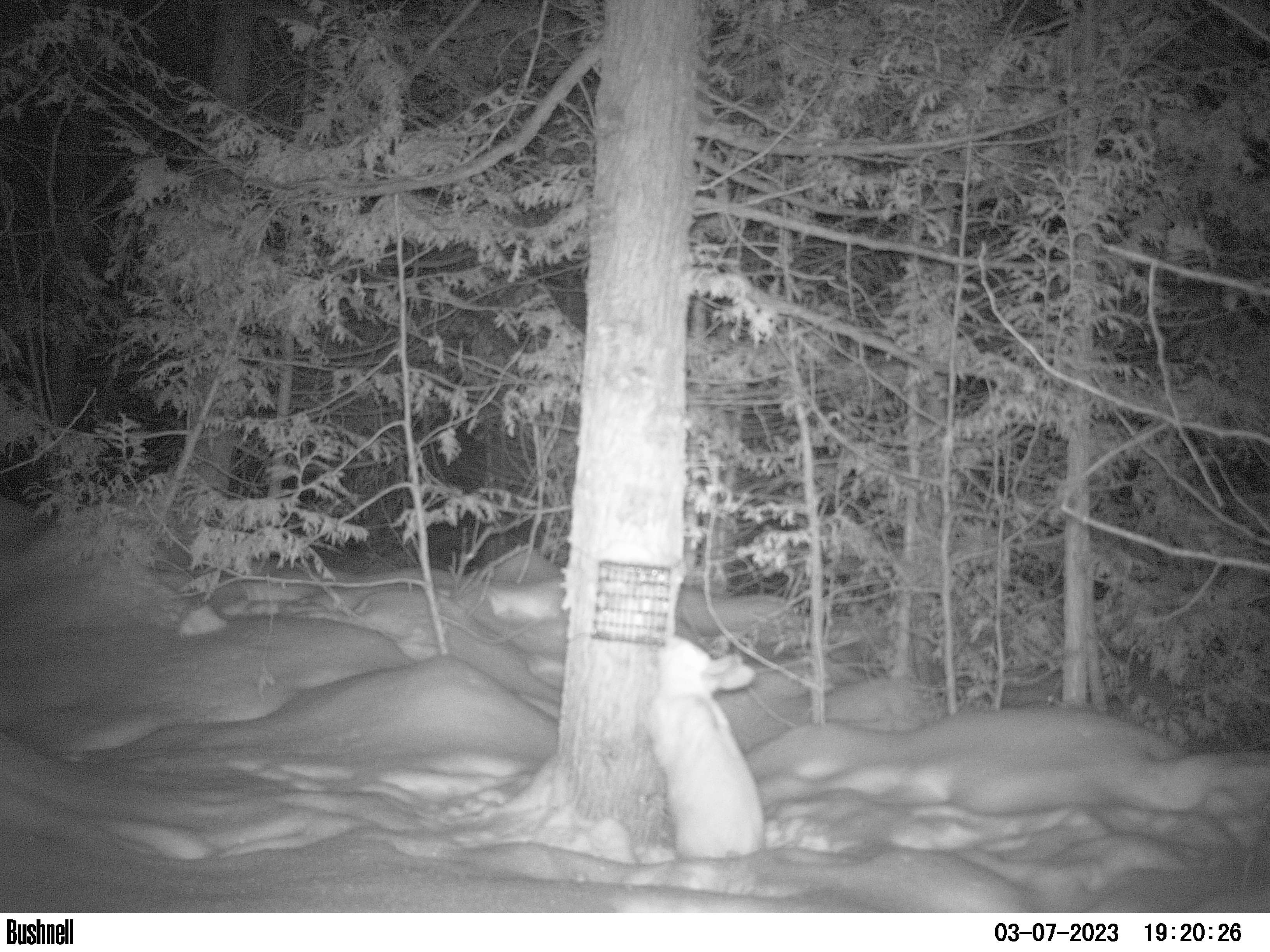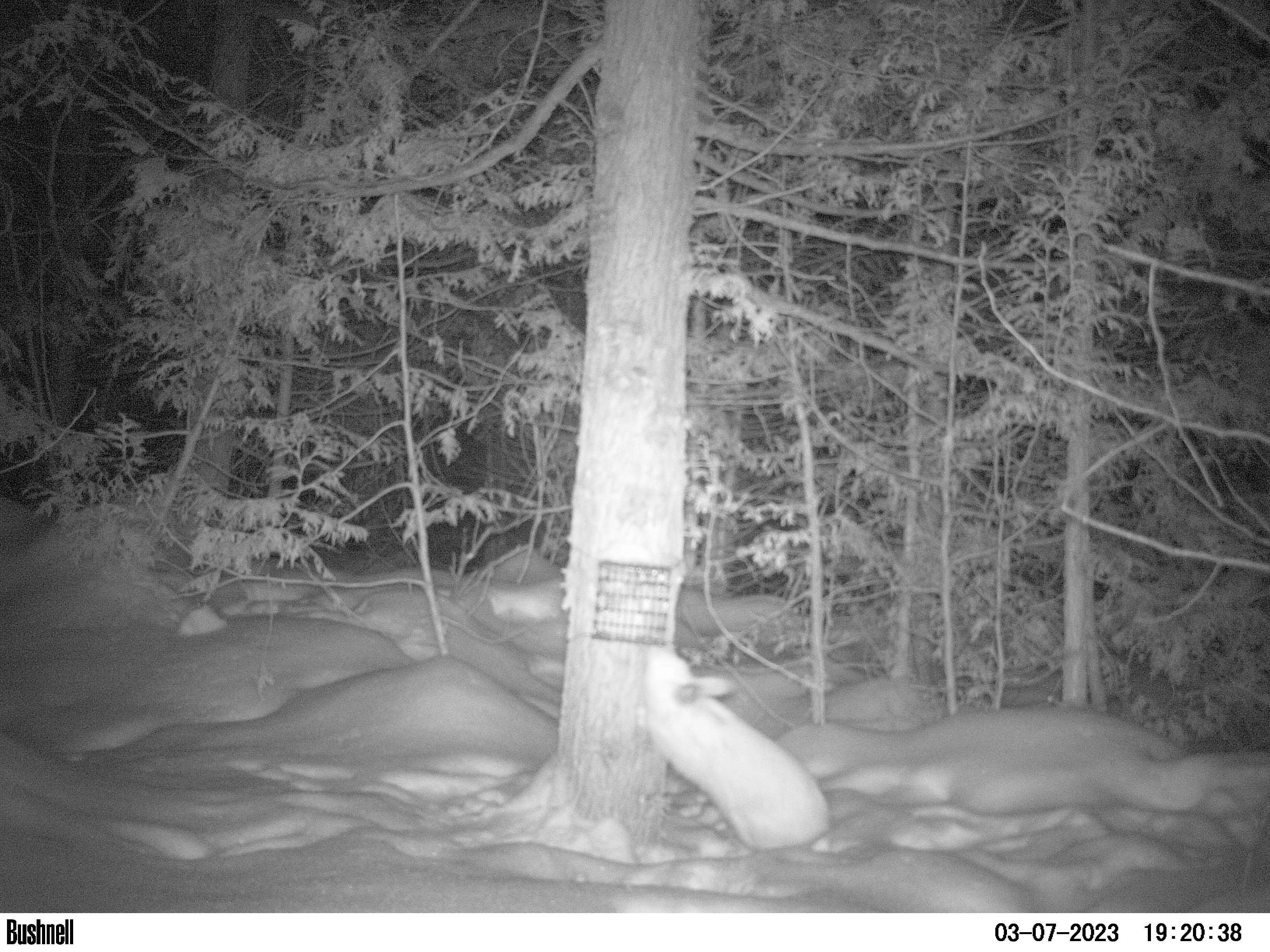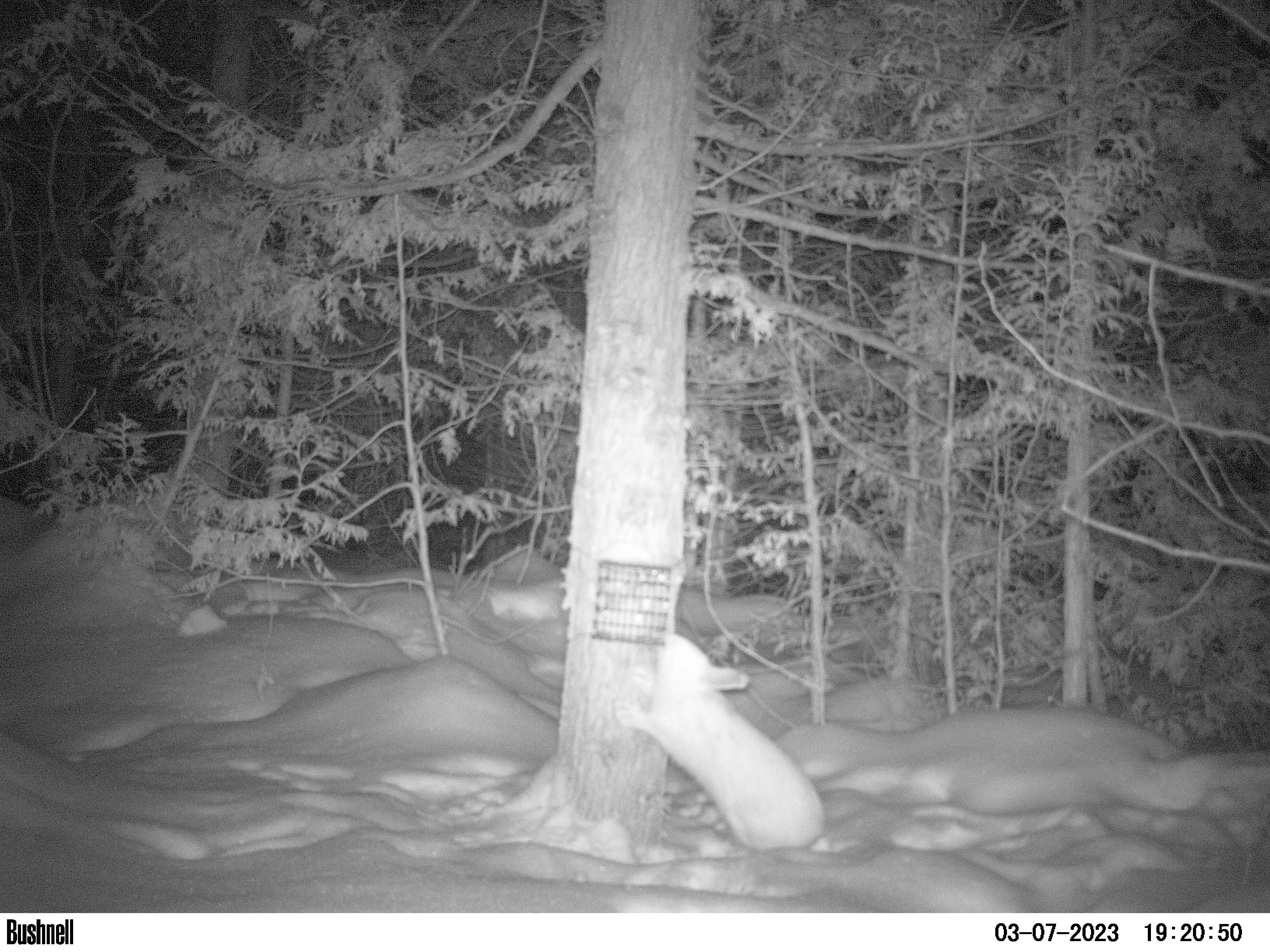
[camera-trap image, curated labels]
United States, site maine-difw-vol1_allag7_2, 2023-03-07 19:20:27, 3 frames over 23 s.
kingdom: Animalia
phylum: Chordata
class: Mammalia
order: Lagomorpha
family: Leporidae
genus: Lepus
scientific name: Lepus americanus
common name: snowshoe hare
Snowshoe hare (Lepus americanus).